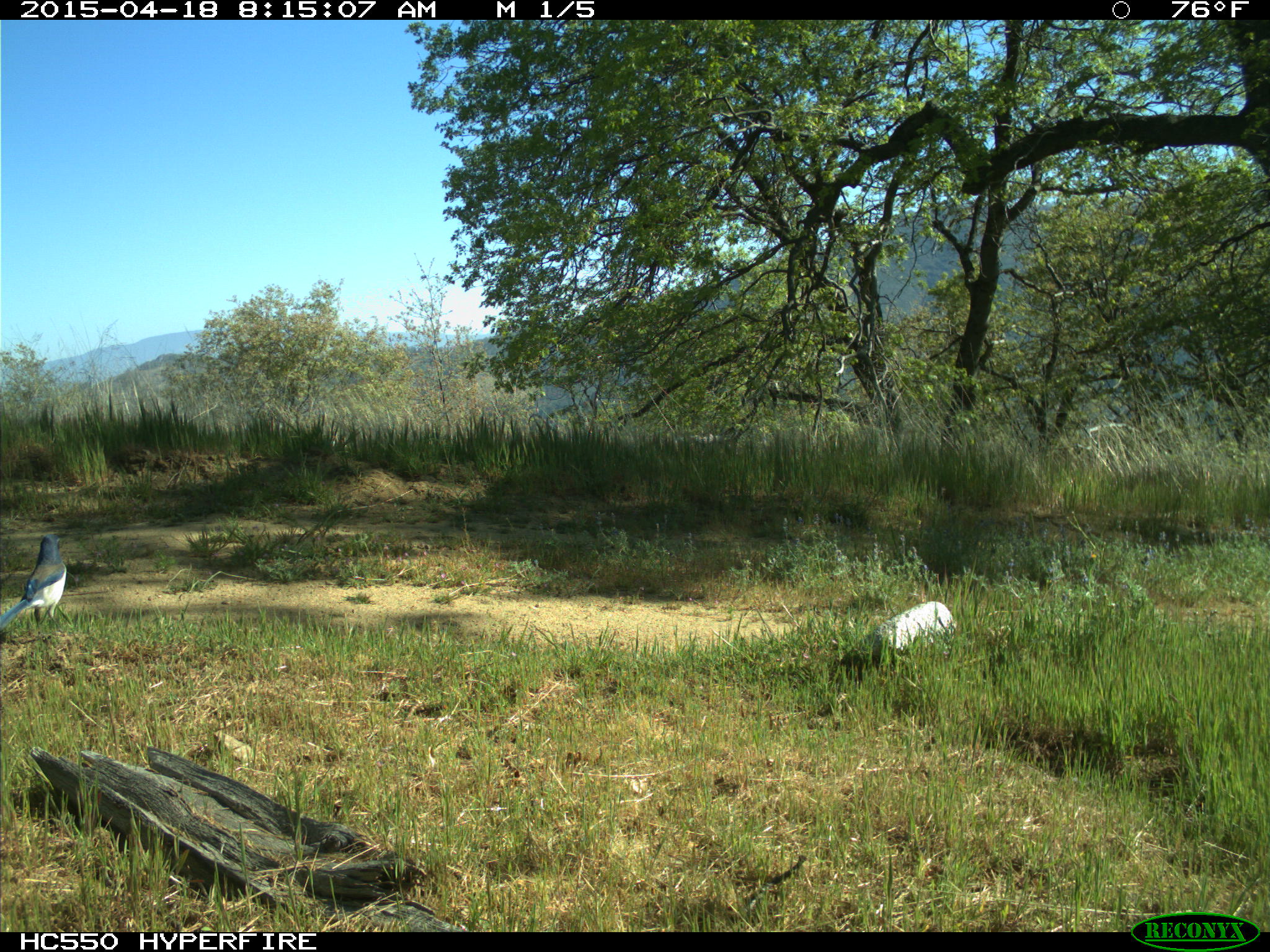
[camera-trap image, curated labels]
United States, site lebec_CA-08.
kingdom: Animalia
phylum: Chordata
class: Aves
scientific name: Aves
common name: birds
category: unidentified bird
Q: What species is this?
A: Unidentified bird (birds) (Aves).